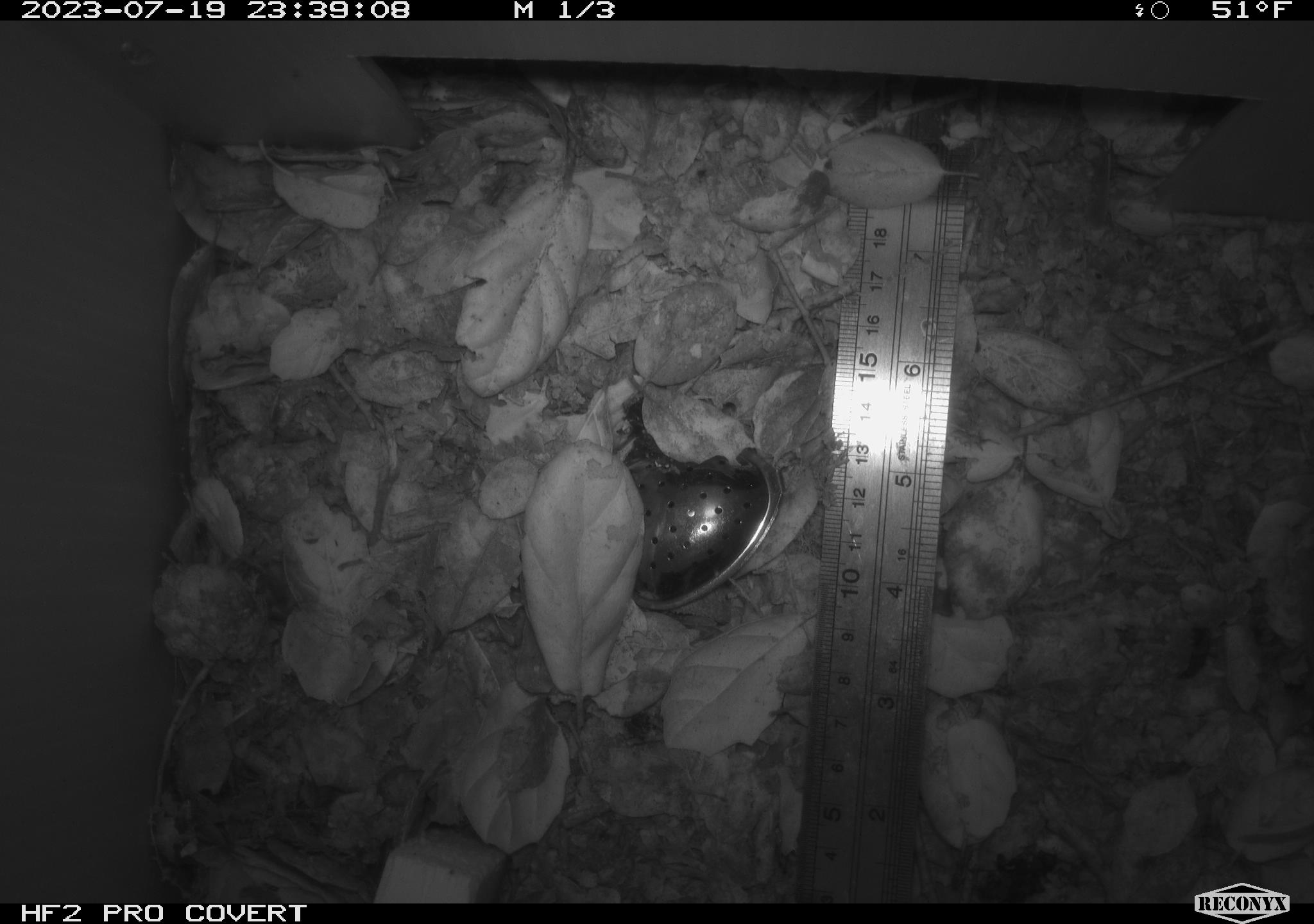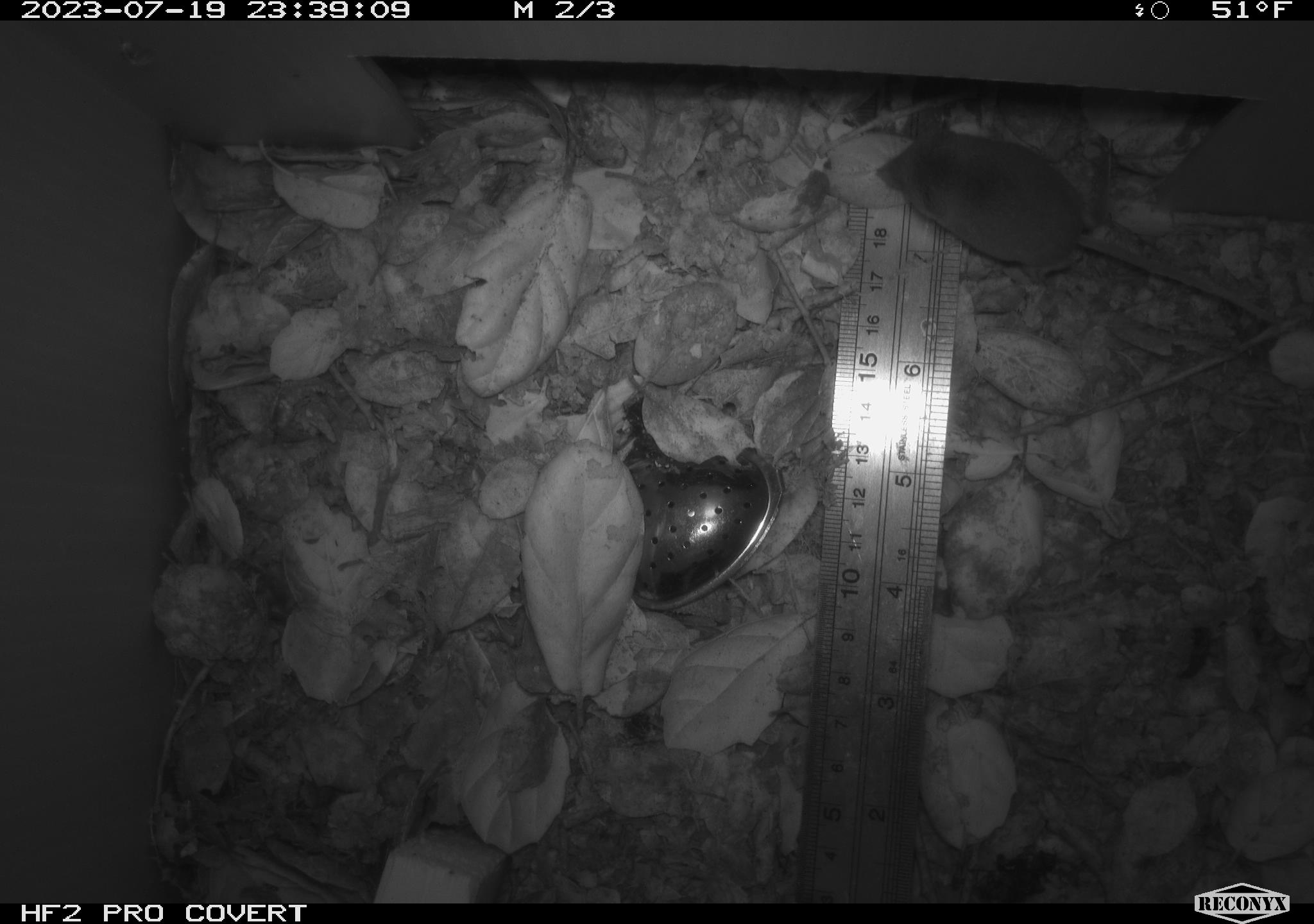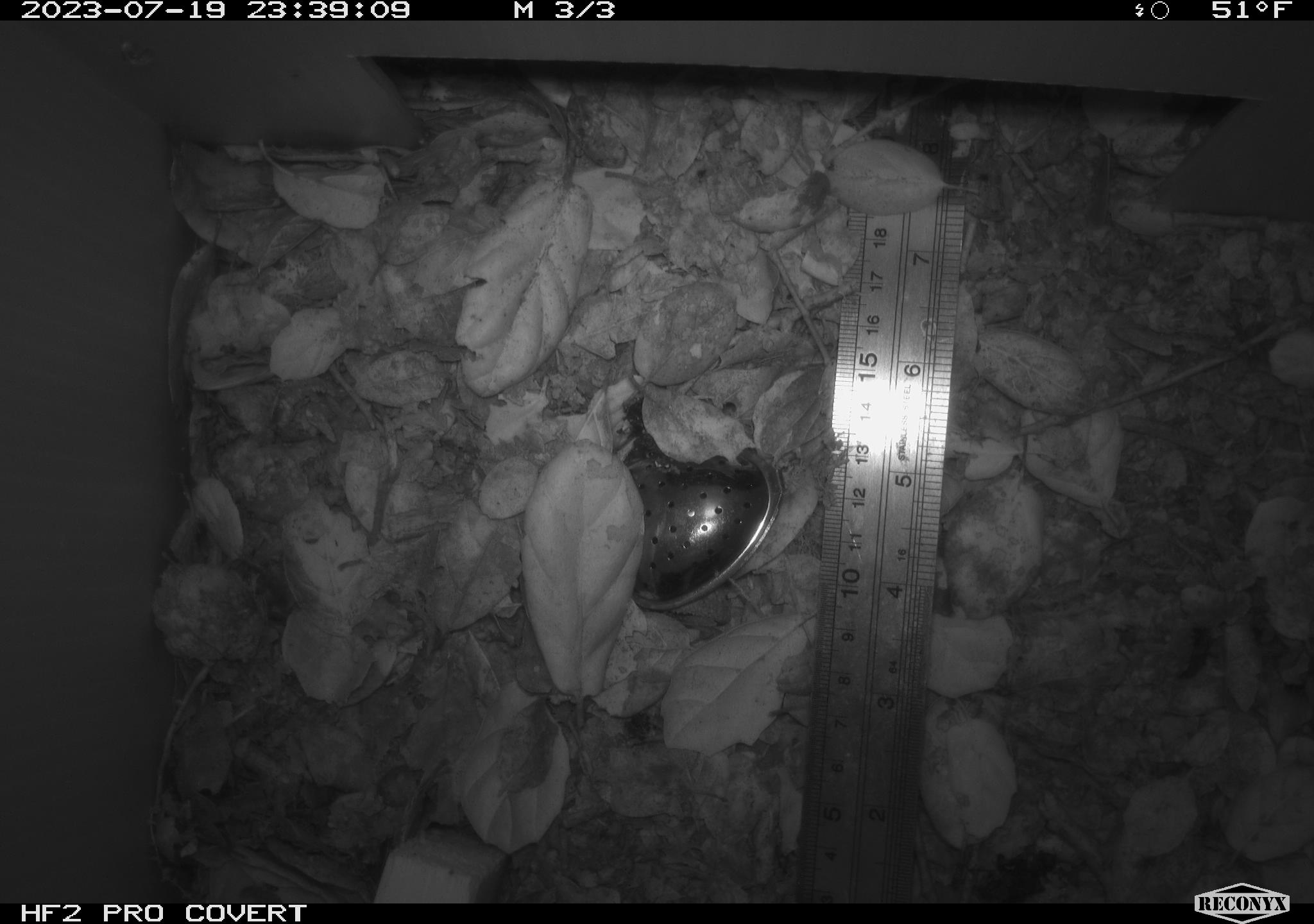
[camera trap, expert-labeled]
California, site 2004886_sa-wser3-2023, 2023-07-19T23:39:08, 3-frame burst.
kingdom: Animalia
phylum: Chordata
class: Mammalia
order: Eulipotyphla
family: Soricidae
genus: Sorex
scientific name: Sorex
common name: long-tailed shrew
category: sorex species